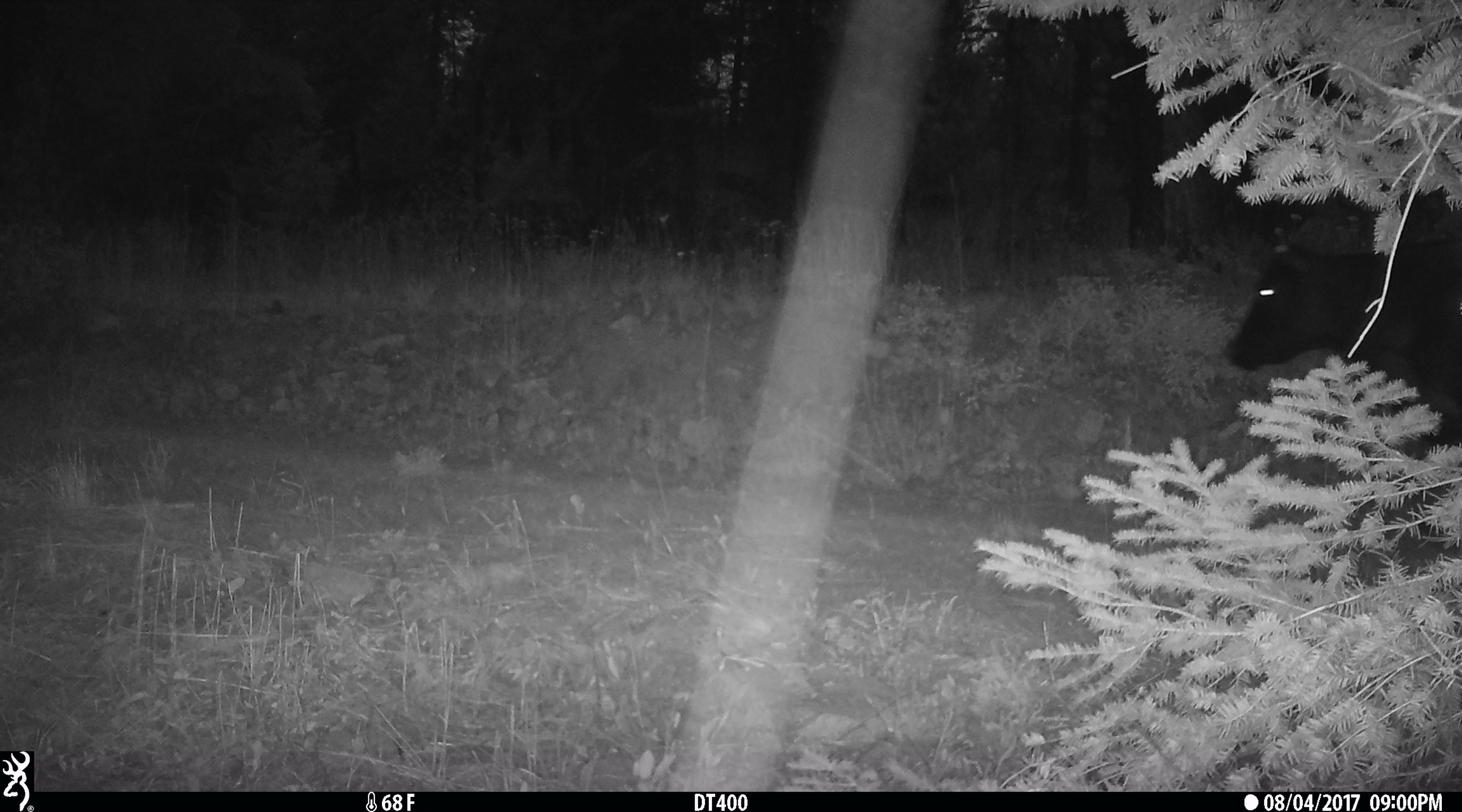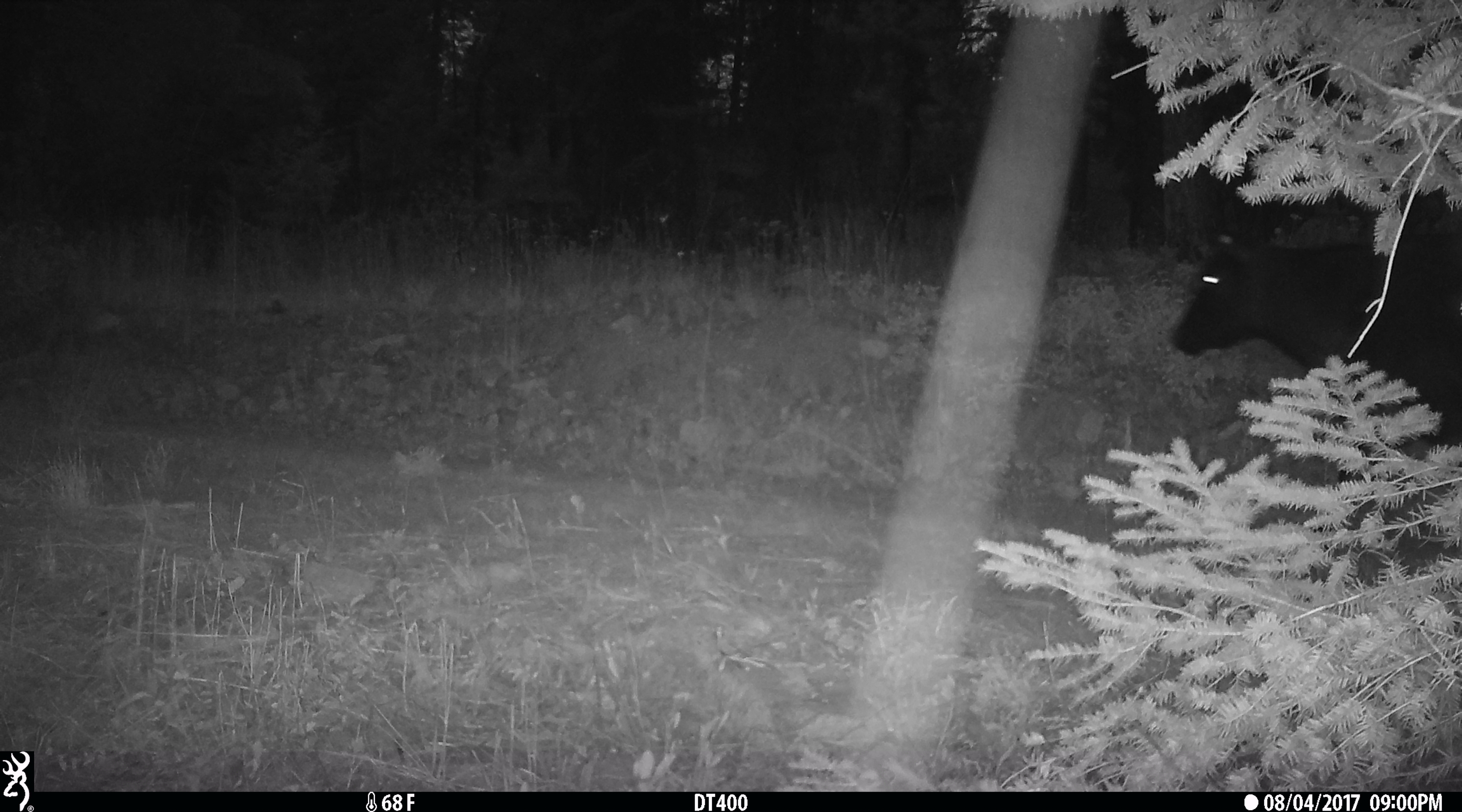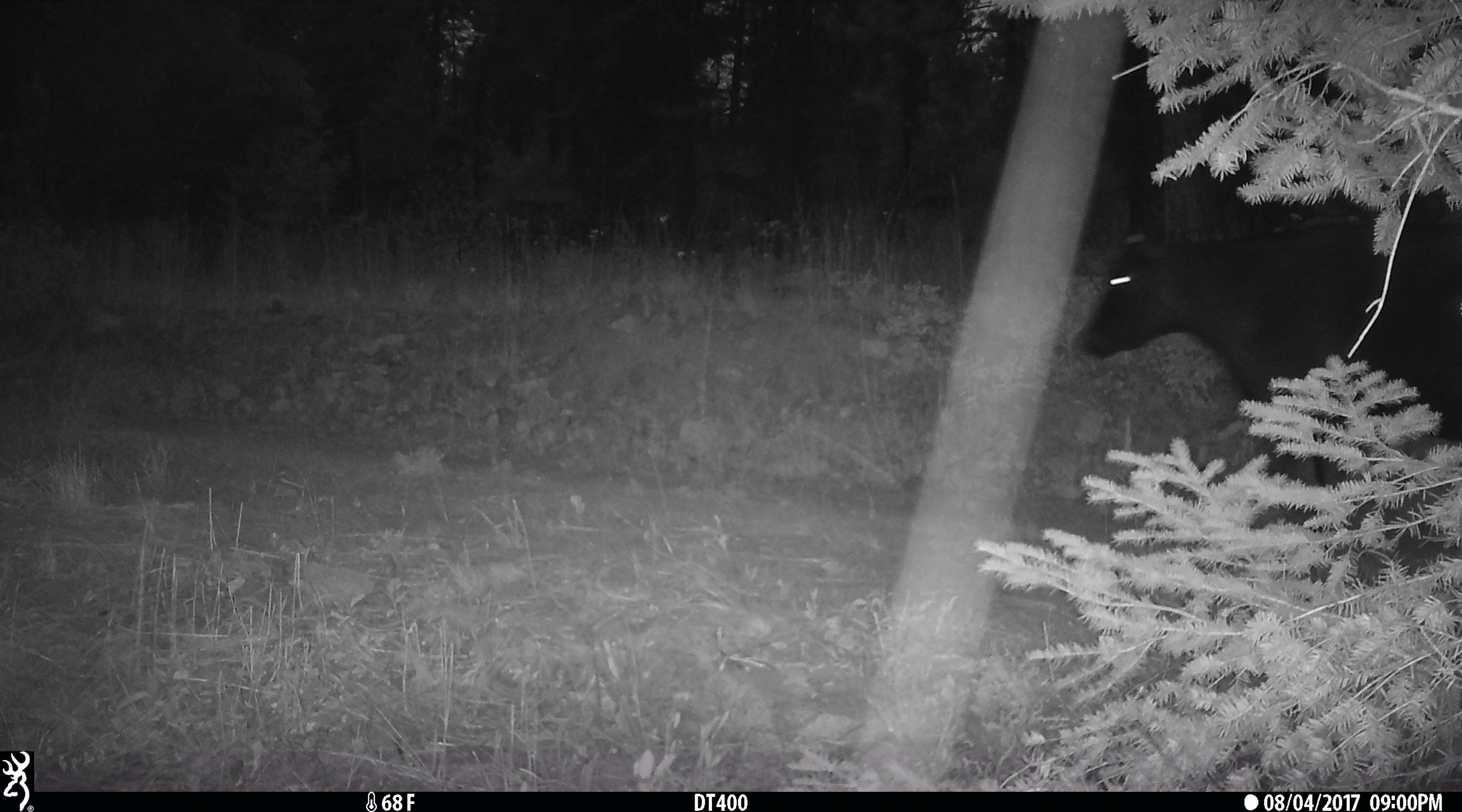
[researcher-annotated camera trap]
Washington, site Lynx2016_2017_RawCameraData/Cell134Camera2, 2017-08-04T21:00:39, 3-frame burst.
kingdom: Animalia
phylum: Chordata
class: Mammalia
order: Artiodactyla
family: Bovidae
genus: Bos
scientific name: Bos taurus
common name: domestic cattle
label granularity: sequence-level